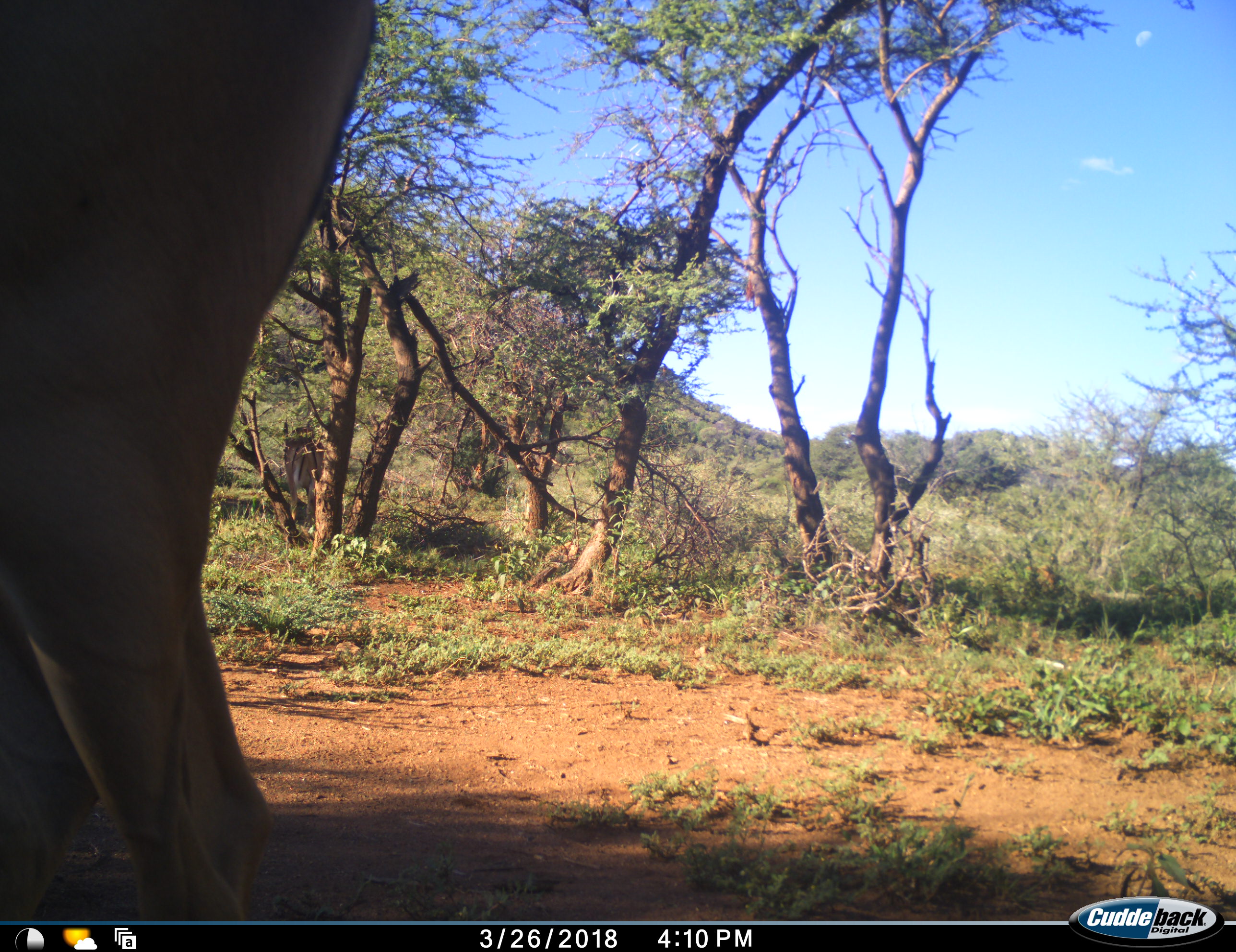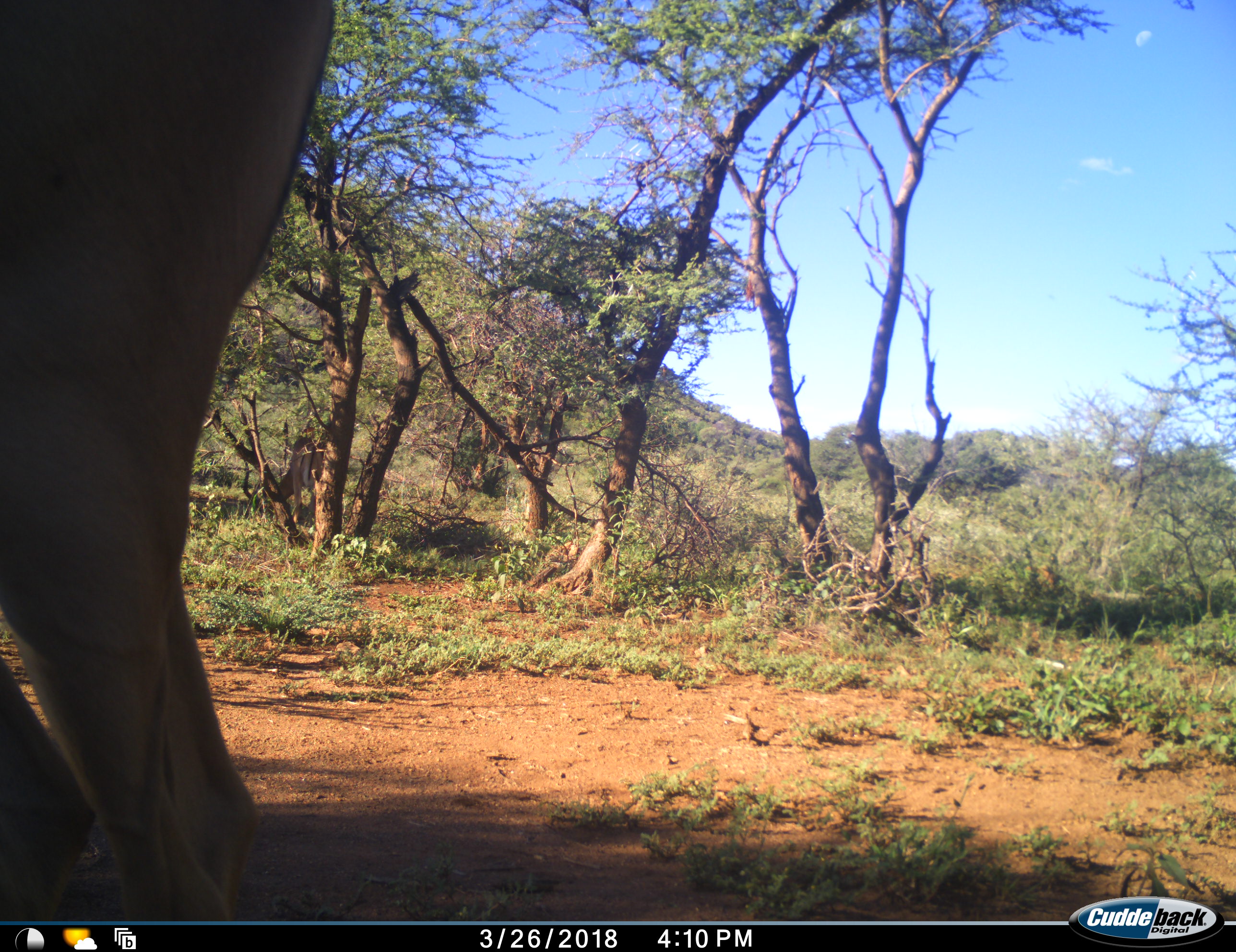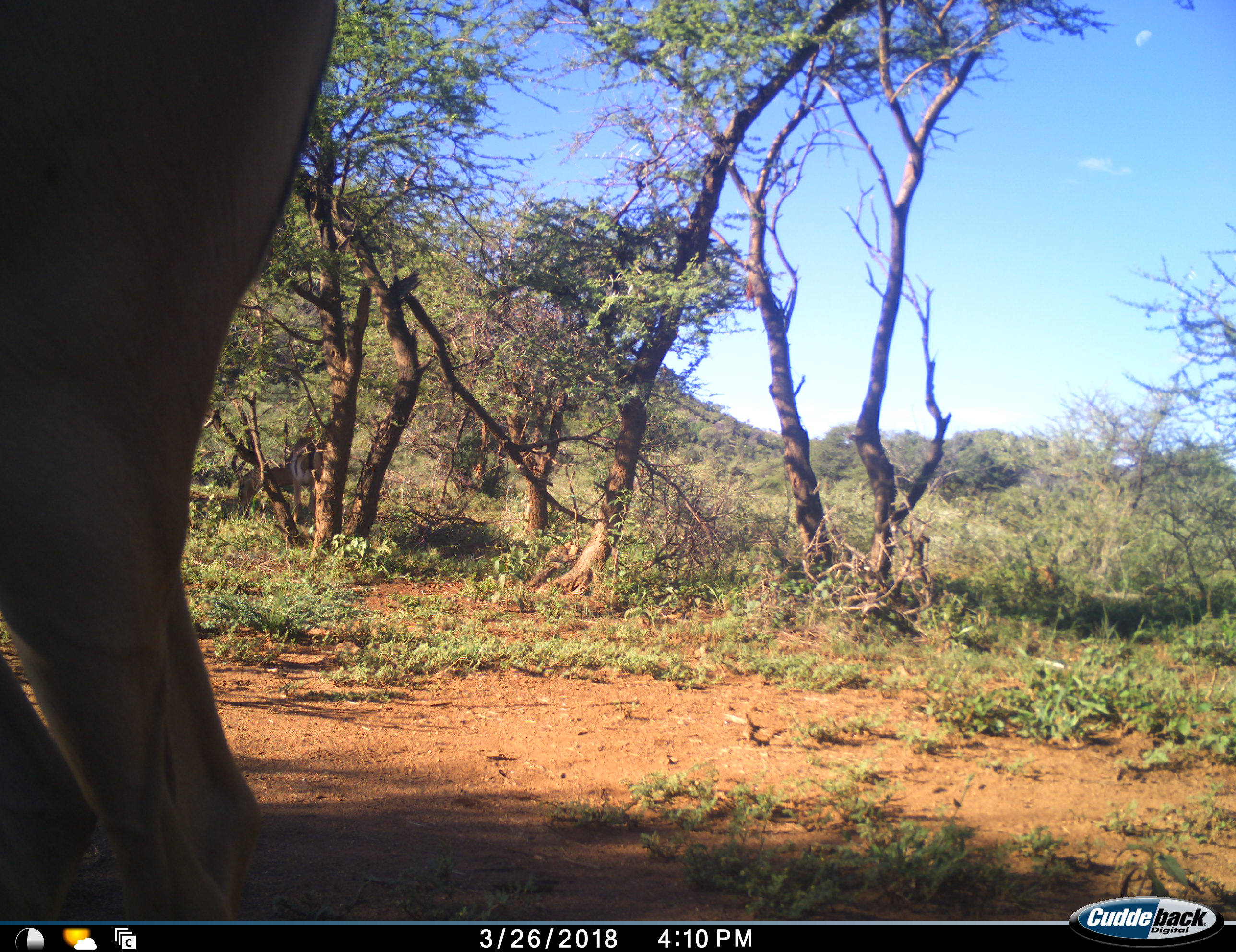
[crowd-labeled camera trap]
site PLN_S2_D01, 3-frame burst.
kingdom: Animalia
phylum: Chordata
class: Mammalia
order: Artiodactyla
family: Bovidae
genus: Aepyceros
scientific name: Aepyceros melampus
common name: impala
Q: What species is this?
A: Impala (Aepyceros melampus).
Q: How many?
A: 2.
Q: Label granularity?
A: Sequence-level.